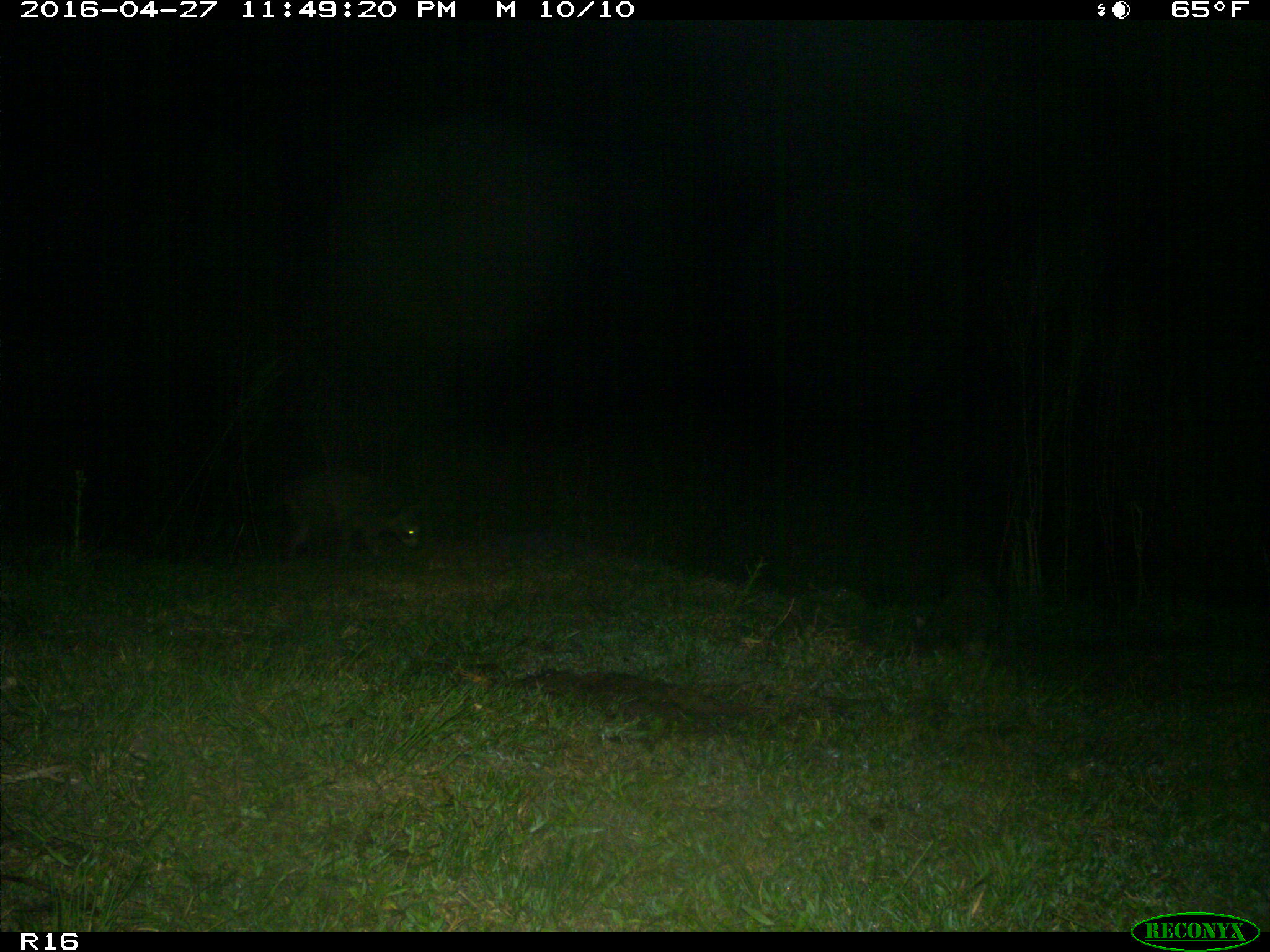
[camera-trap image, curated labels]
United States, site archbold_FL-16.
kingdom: Animalia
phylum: Chordata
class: Mammalia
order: Carnivora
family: Procyonidae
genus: Procyon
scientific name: Procyon lotor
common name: common raccoon